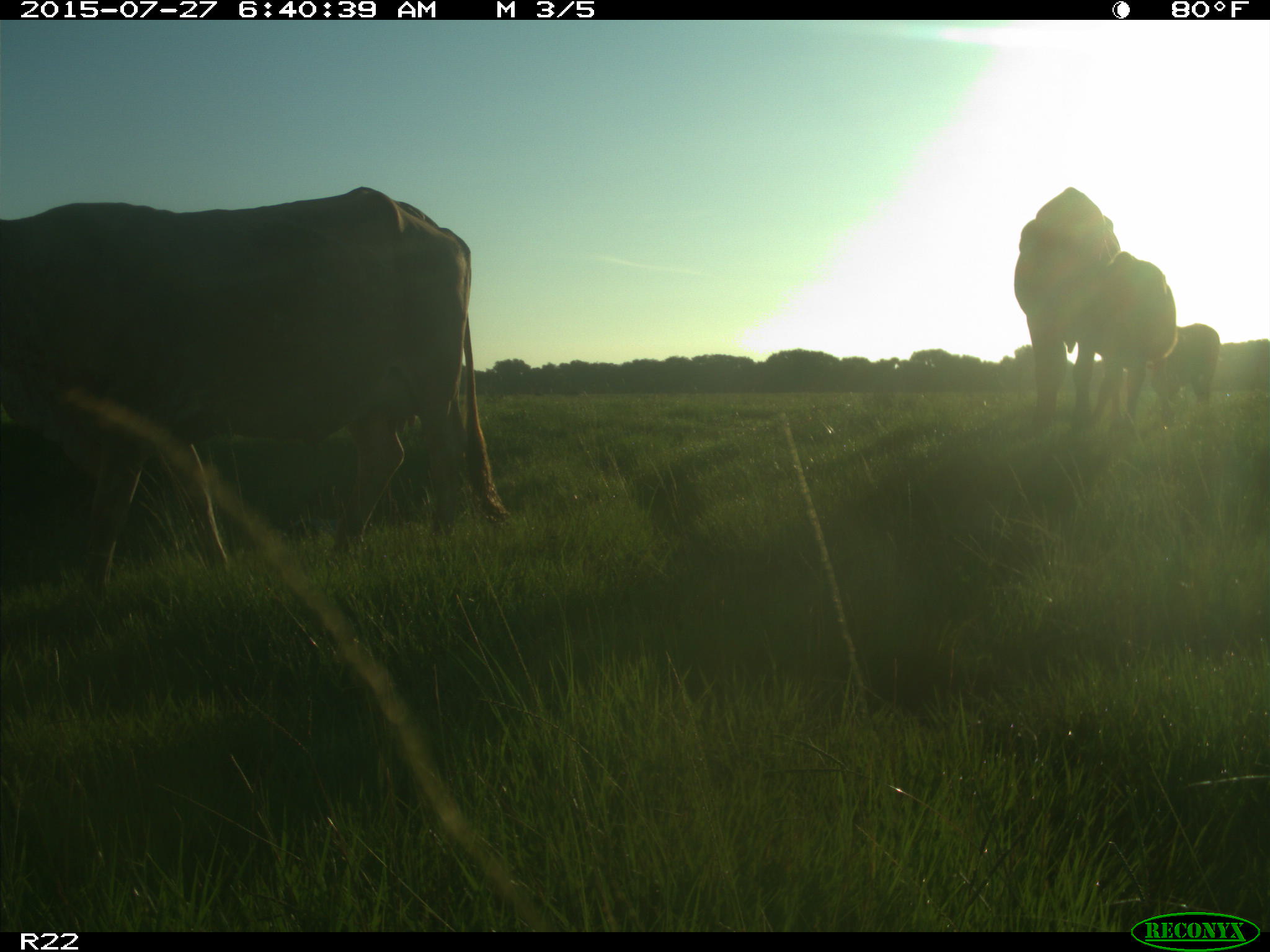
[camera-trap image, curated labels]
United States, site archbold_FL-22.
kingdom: Animalia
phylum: Chordata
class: Mammalia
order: Artiodactyla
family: Bovidae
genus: Bos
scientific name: Bos taurus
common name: domestic cow